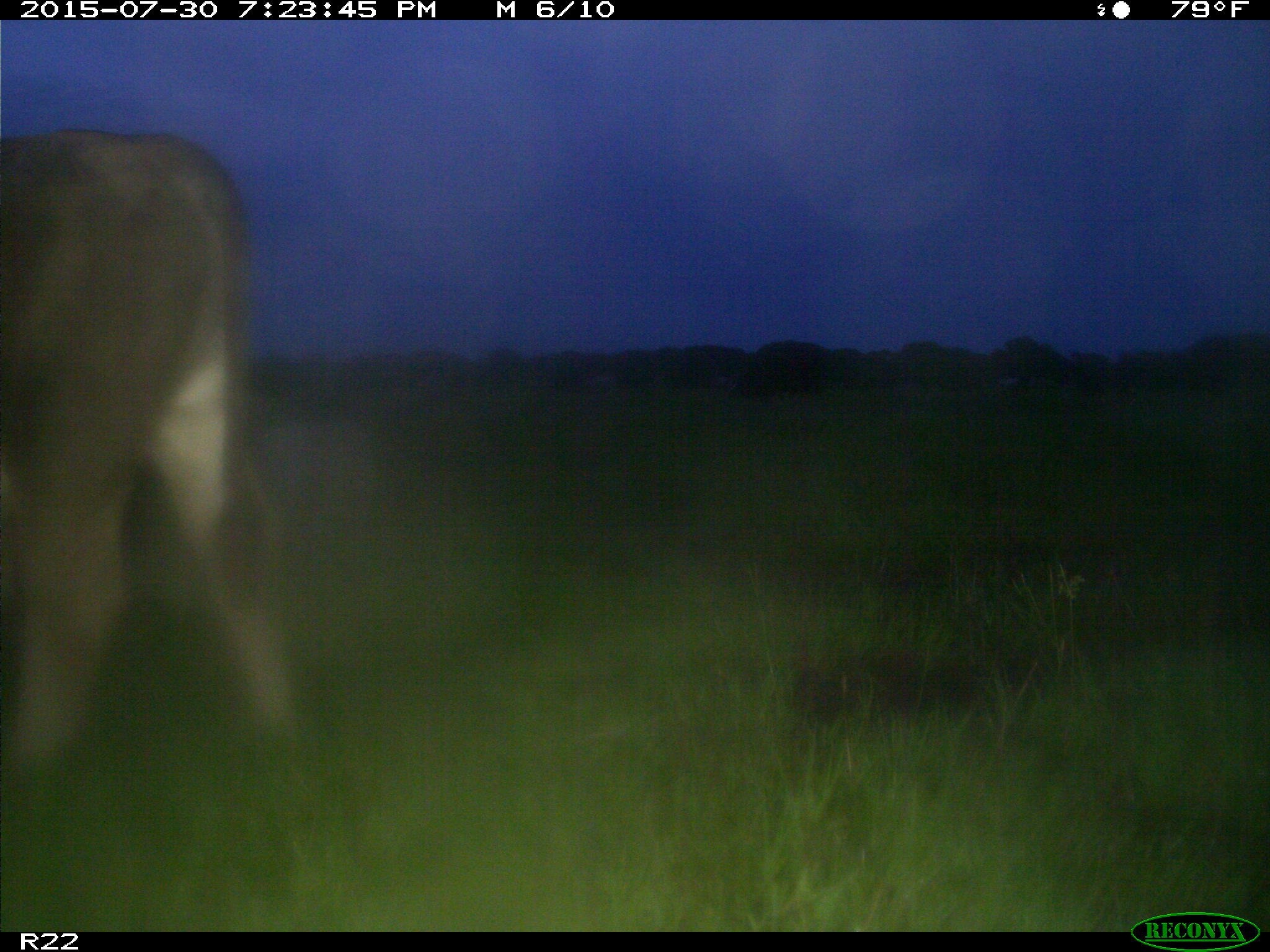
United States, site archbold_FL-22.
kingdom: Animalia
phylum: Chordata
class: Mammalia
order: Artiodactyla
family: Bovidae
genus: Bos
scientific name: Bos taurus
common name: domestic cow